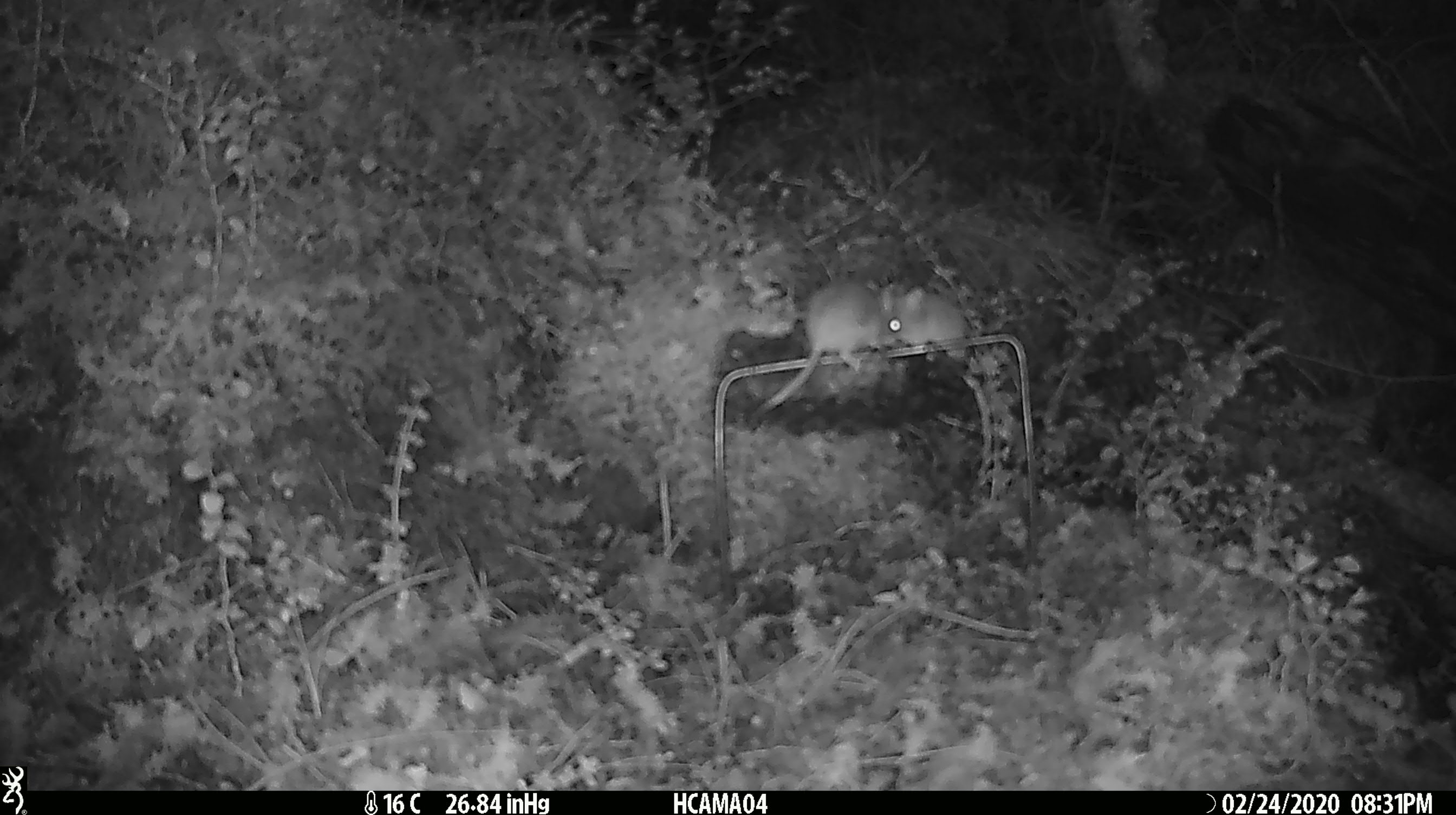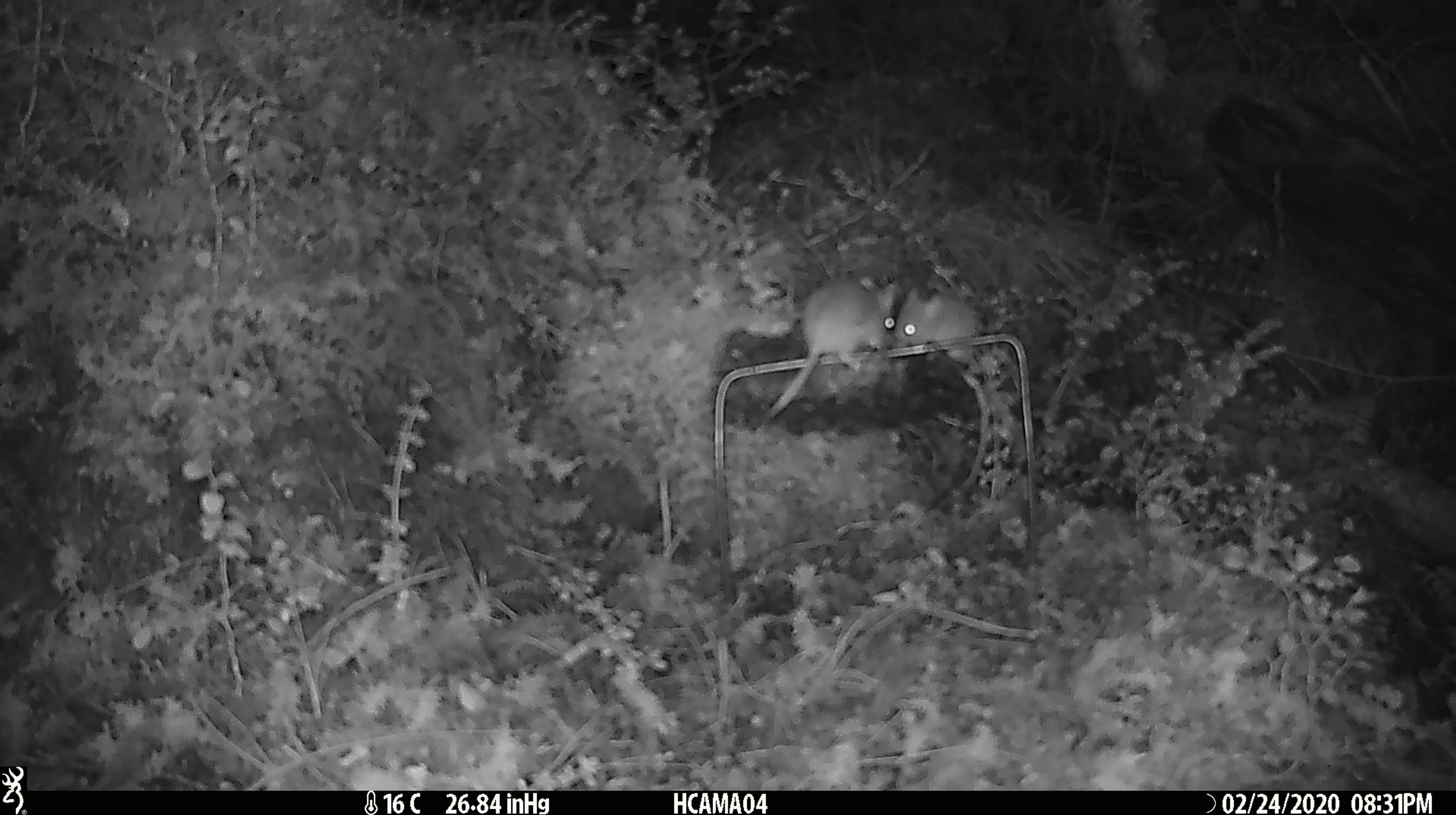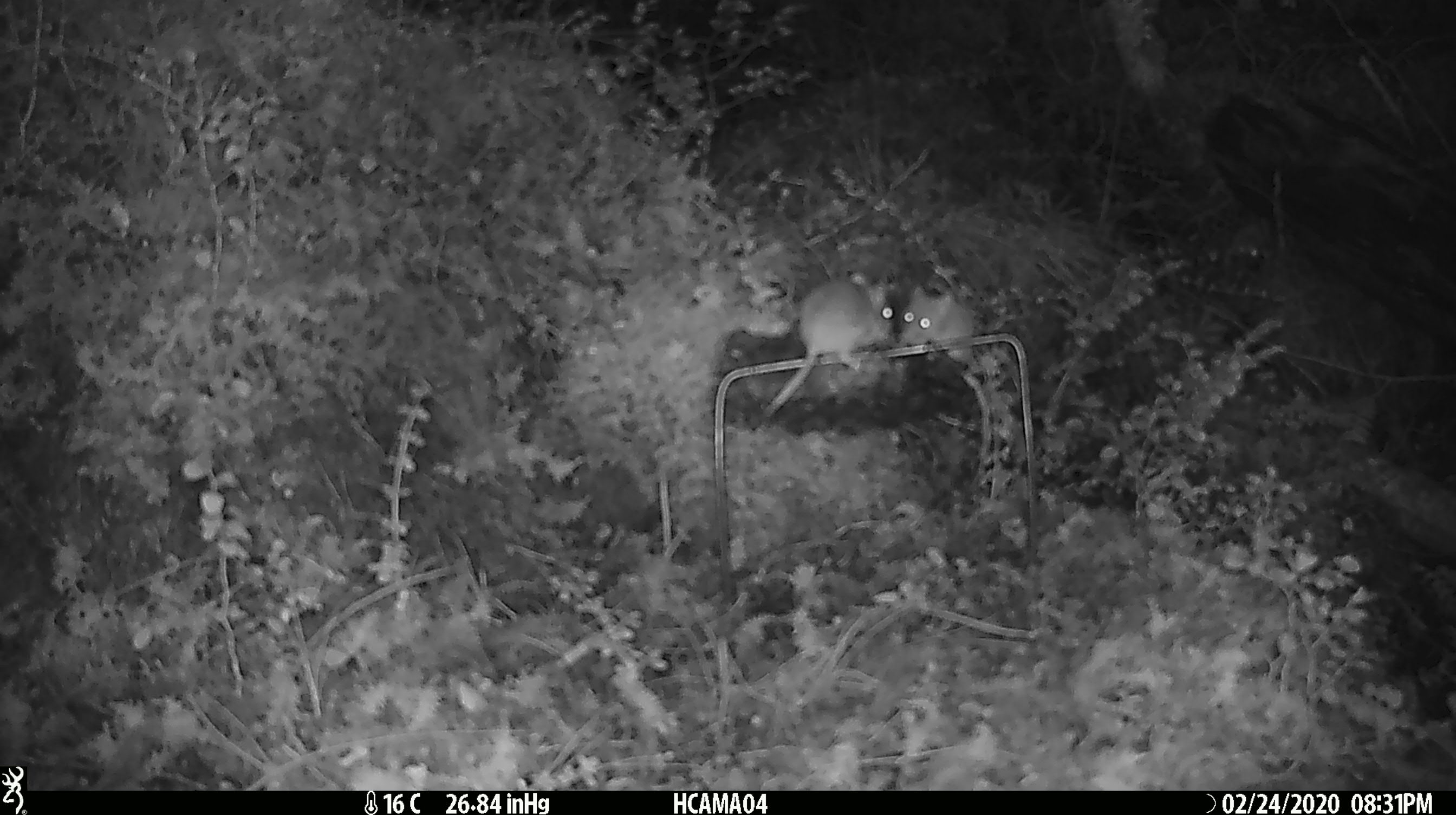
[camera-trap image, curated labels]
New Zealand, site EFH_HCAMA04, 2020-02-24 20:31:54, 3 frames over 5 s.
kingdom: Animalia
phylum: Chordata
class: Mammalia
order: Rodentia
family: Muridae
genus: Mus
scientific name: Mus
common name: mouse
Mouse (Mus).